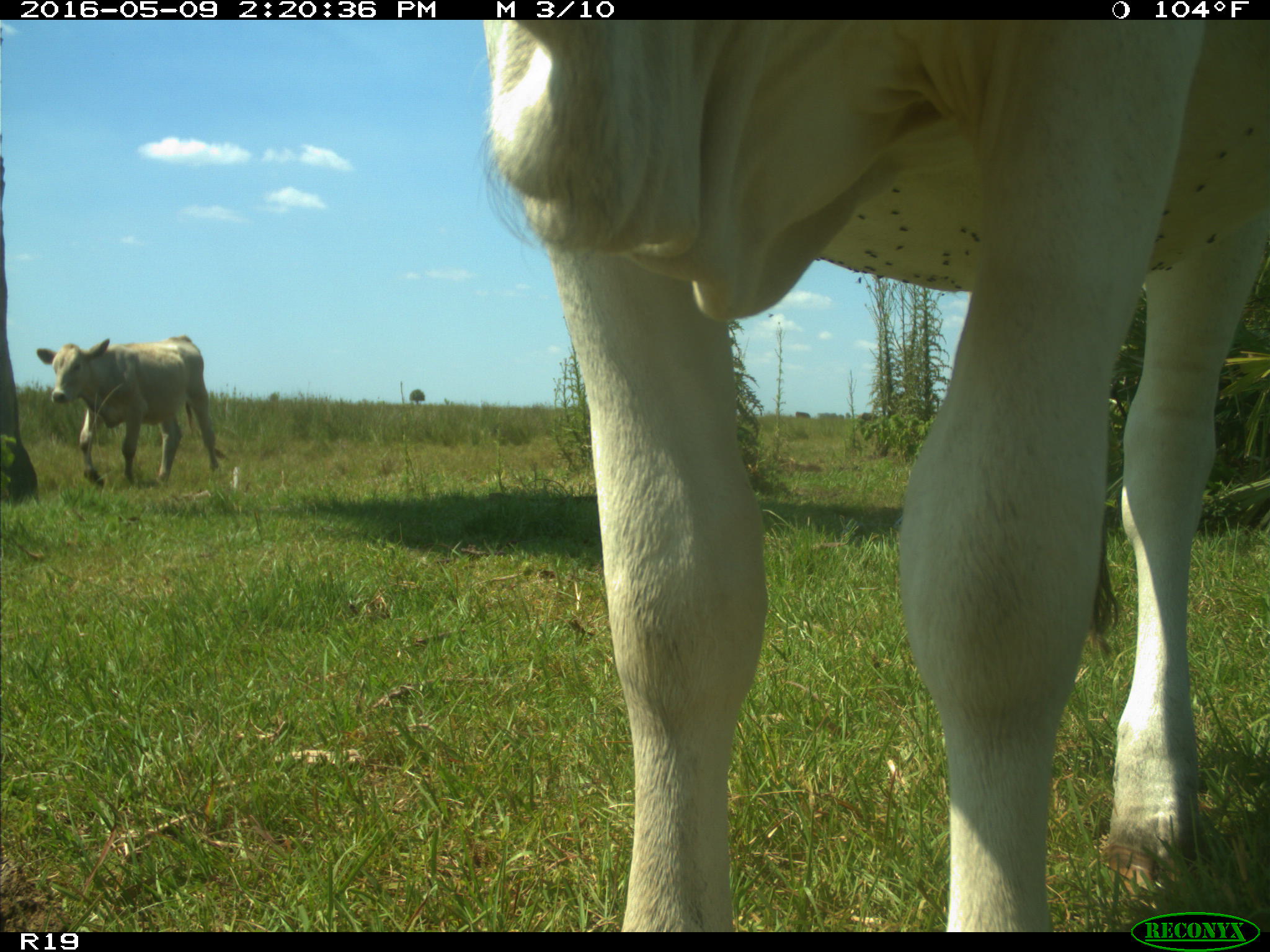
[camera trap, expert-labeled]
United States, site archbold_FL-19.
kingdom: Animalia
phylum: Chordata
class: Mammalia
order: Artiodactyla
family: Bovidae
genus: Bos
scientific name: Bos taurus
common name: domestic cow